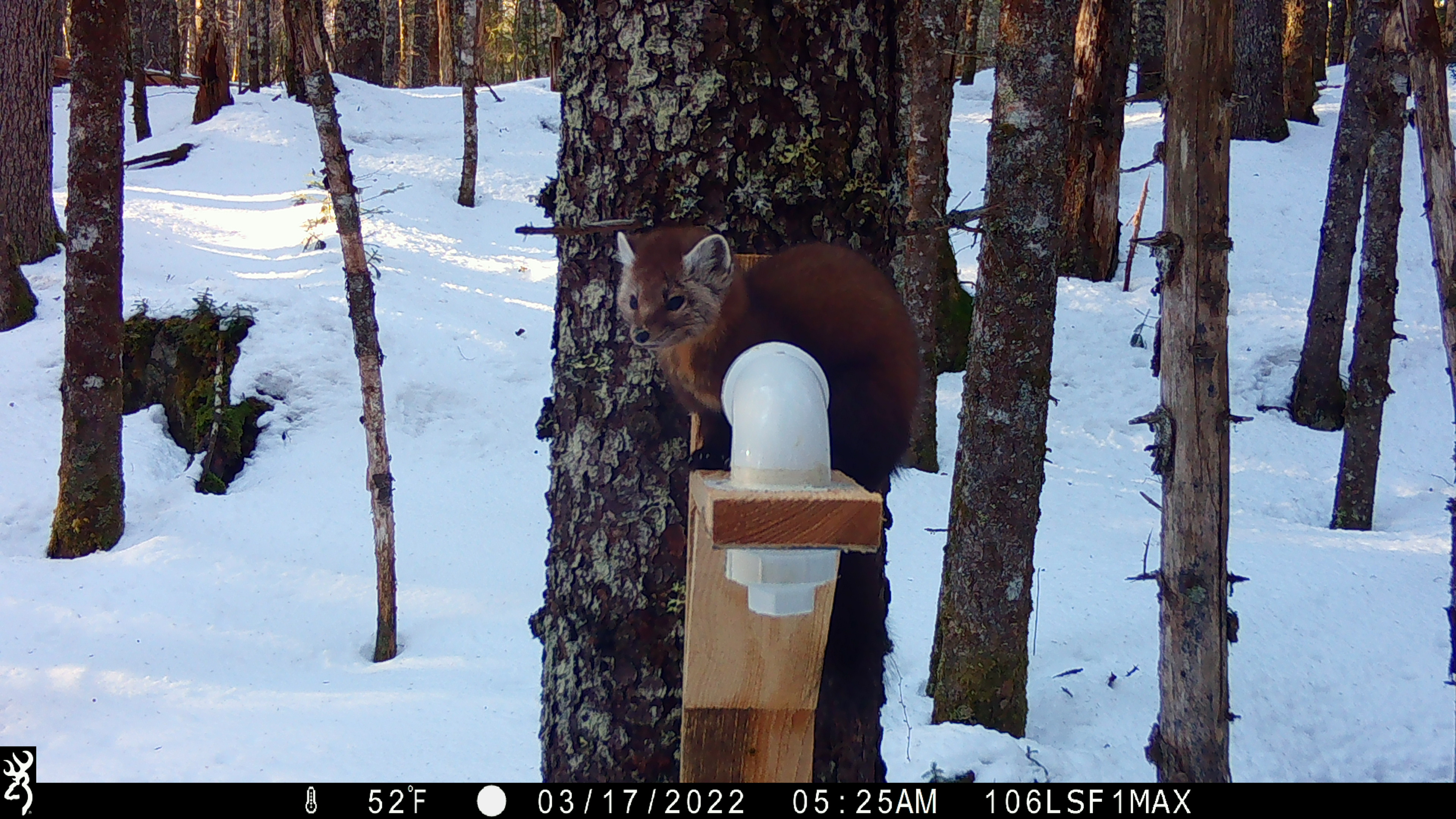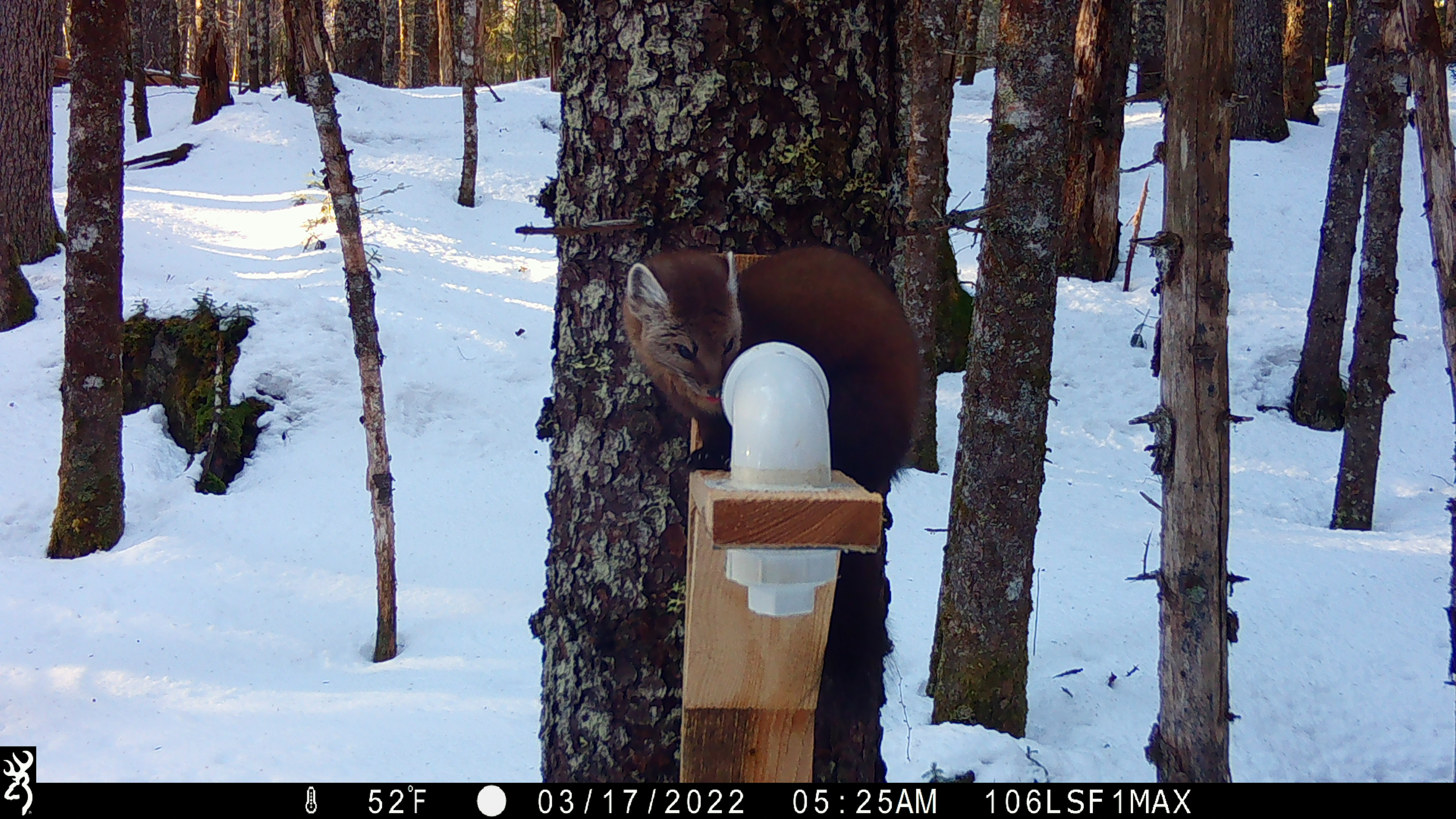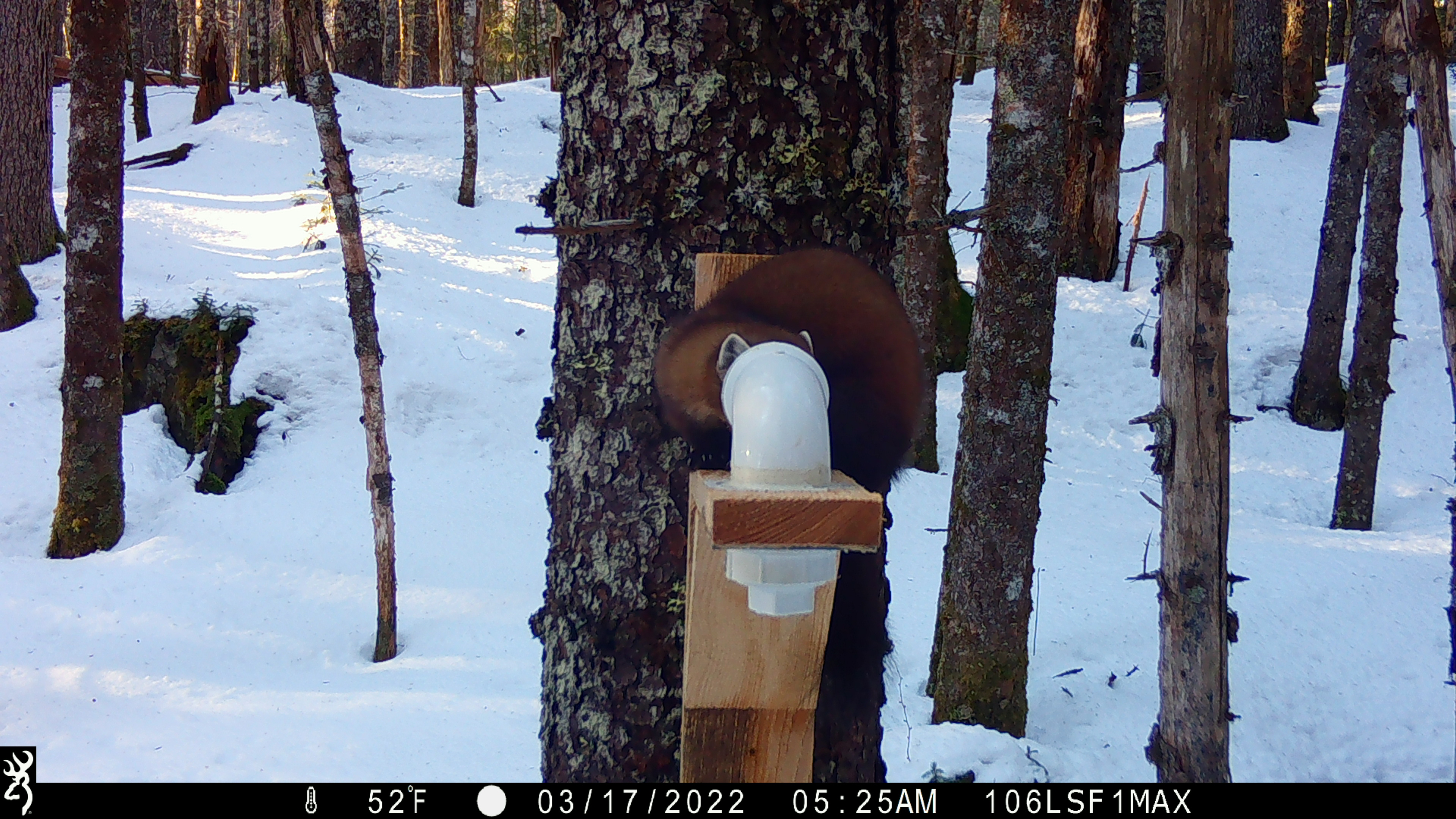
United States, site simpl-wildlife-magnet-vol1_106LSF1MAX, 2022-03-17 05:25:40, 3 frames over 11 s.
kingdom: Animalia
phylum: Chordata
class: Mammalia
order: Carnivora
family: Mustelidae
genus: Martes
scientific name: Martes americana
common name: american marten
American marten (Martes americana).